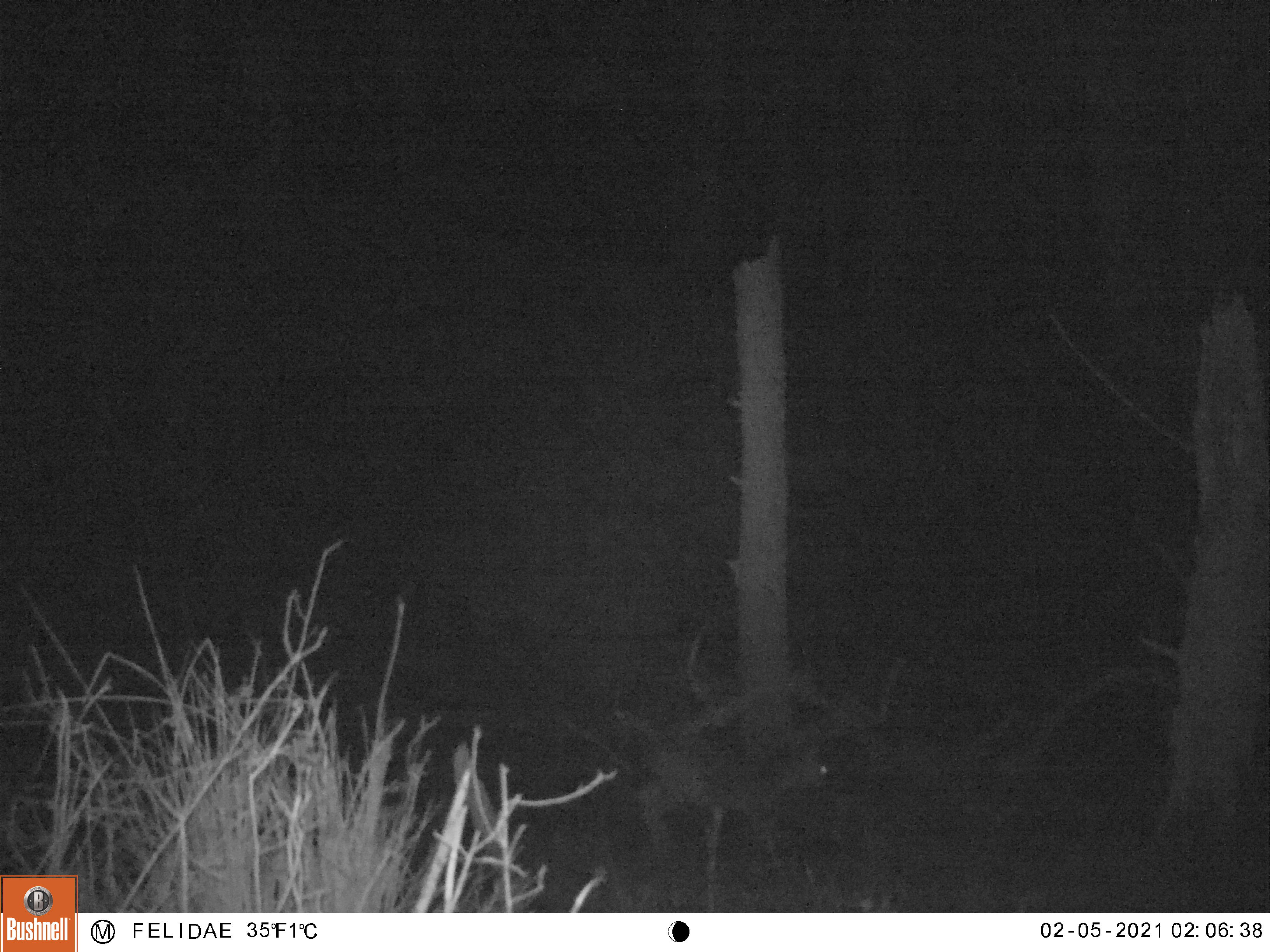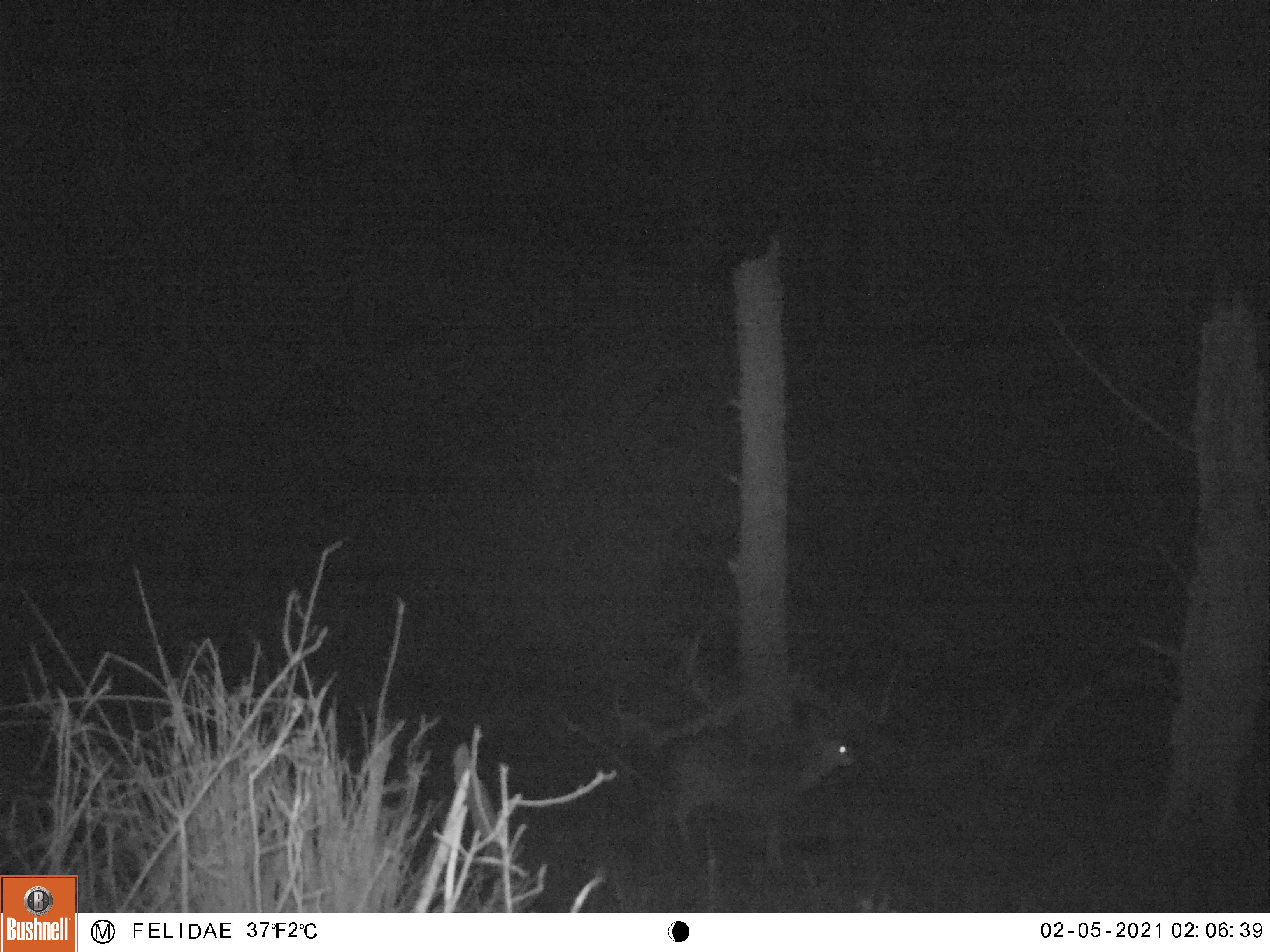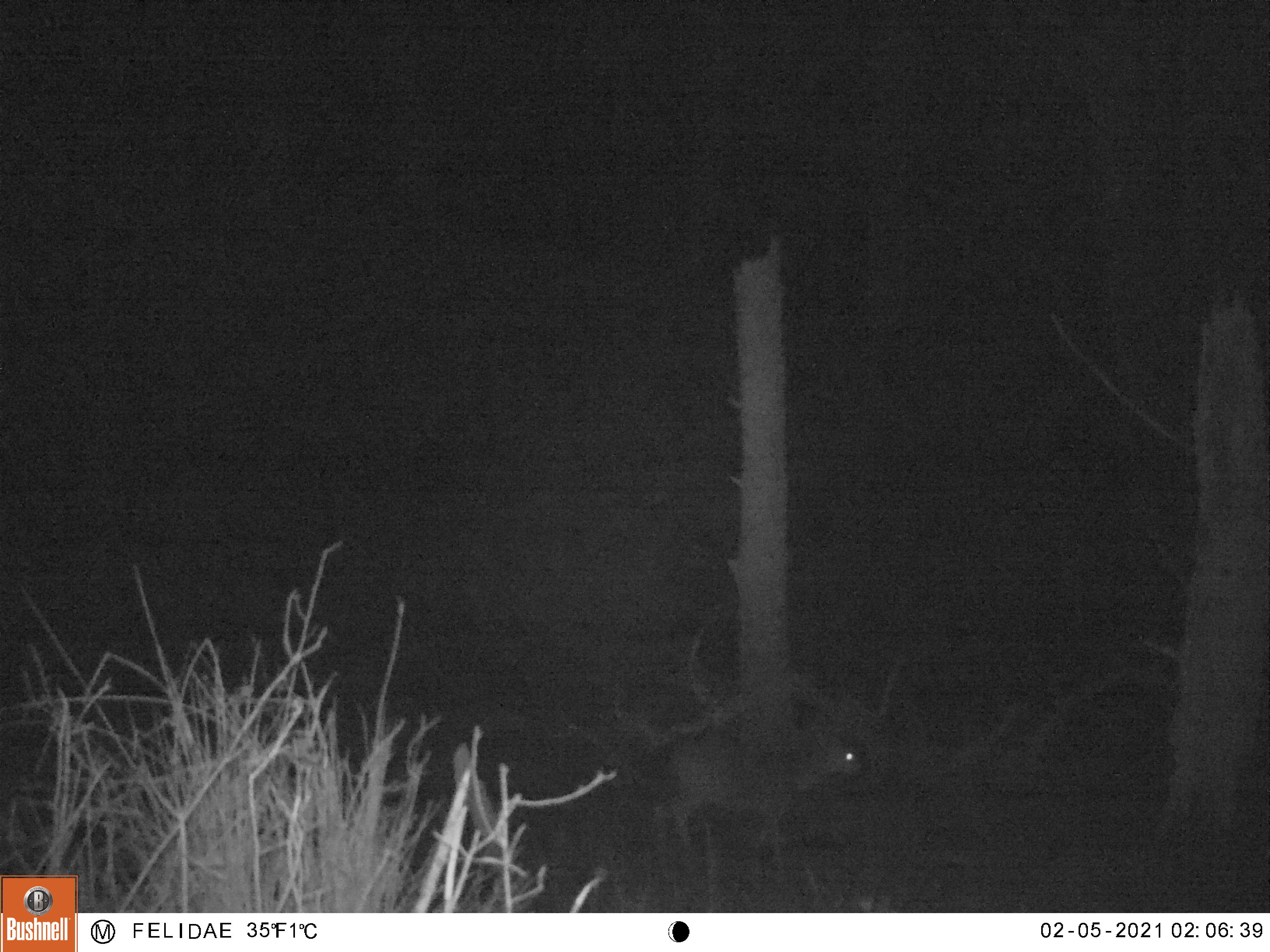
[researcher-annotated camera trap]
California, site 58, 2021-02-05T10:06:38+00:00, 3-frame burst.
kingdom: Animalia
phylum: Chordata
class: Mammalia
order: Artiodactyla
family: Cervidae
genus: Odocoileus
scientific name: Odocoileus hemionus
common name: mule deer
Mule deer (Odocoileus hemionus).